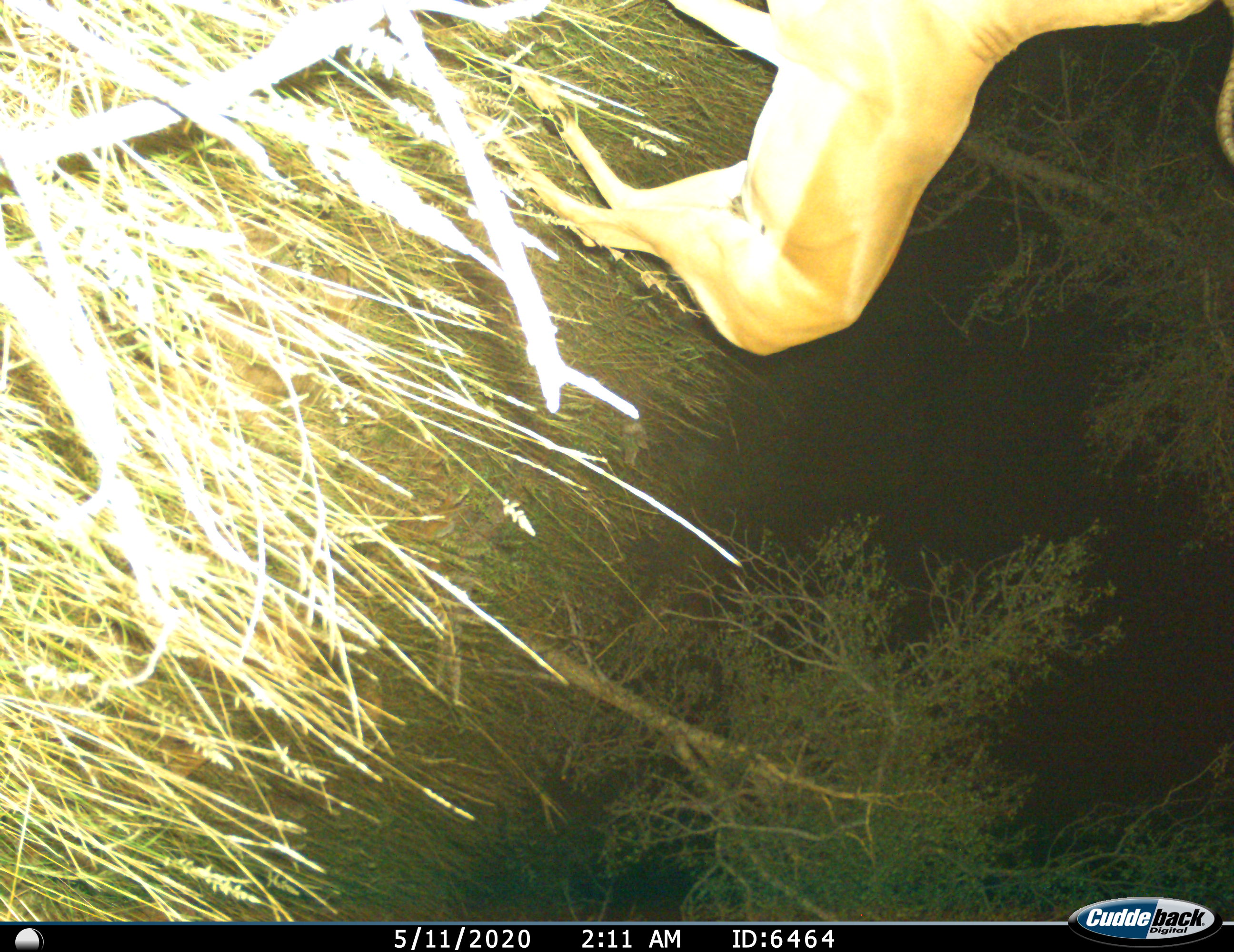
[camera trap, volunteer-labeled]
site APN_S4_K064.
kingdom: Animalia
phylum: Chordata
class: Mammalia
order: Artiodactyla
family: Bovidae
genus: Aepyceros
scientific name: Aepyceros melampus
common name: impala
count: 1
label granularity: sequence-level